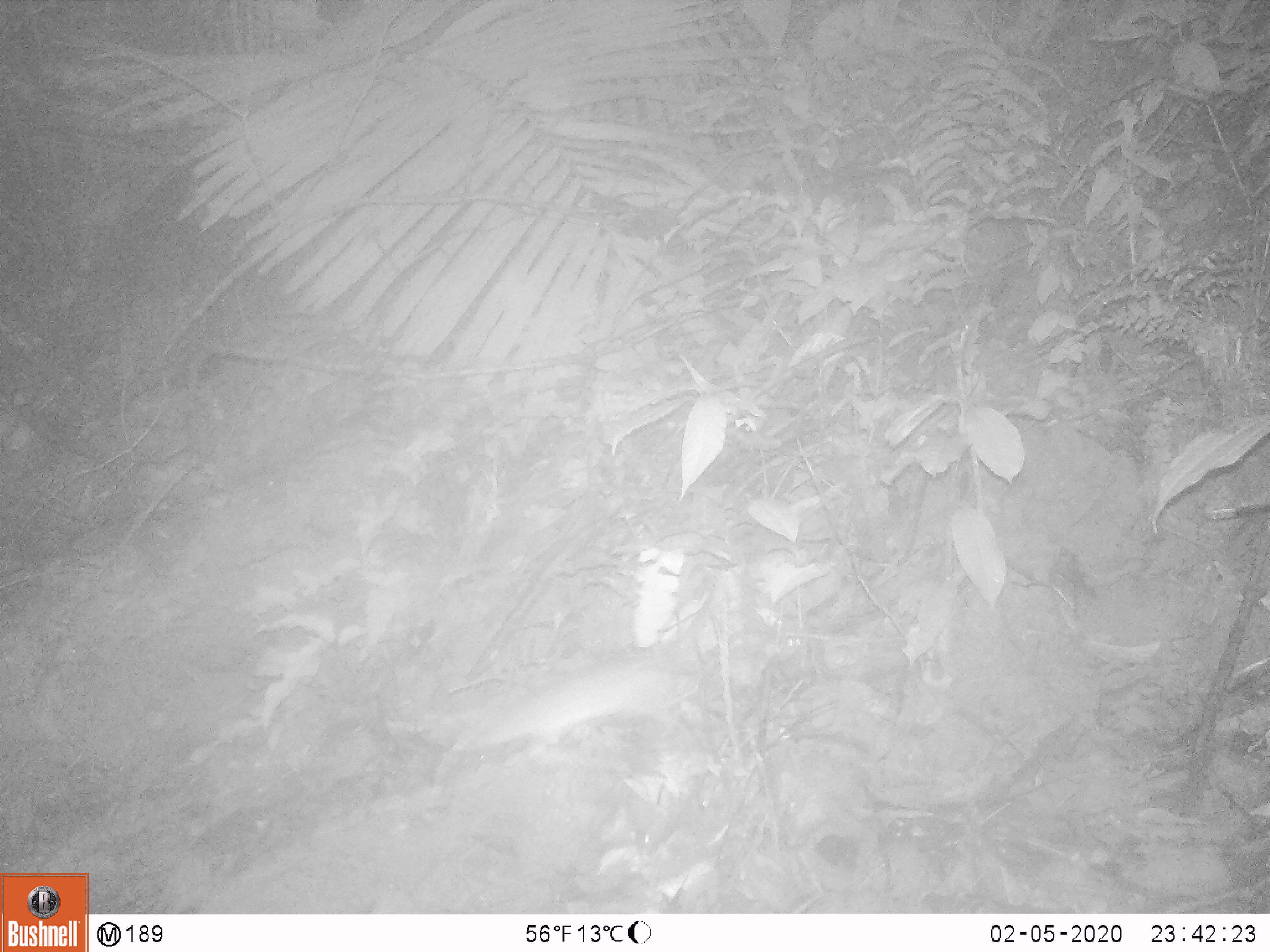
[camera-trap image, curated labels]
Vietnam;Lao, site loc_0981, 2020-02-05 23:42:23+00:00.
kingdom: Animalia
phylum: Chordata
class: Mammalia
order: Rodentia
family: Muridae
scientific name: Muridae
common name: old-world mice and rats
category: unidentified murid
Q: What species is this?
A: Unidentified murid (old-world mice and rats) (Muridae).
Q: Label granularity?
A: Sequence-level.